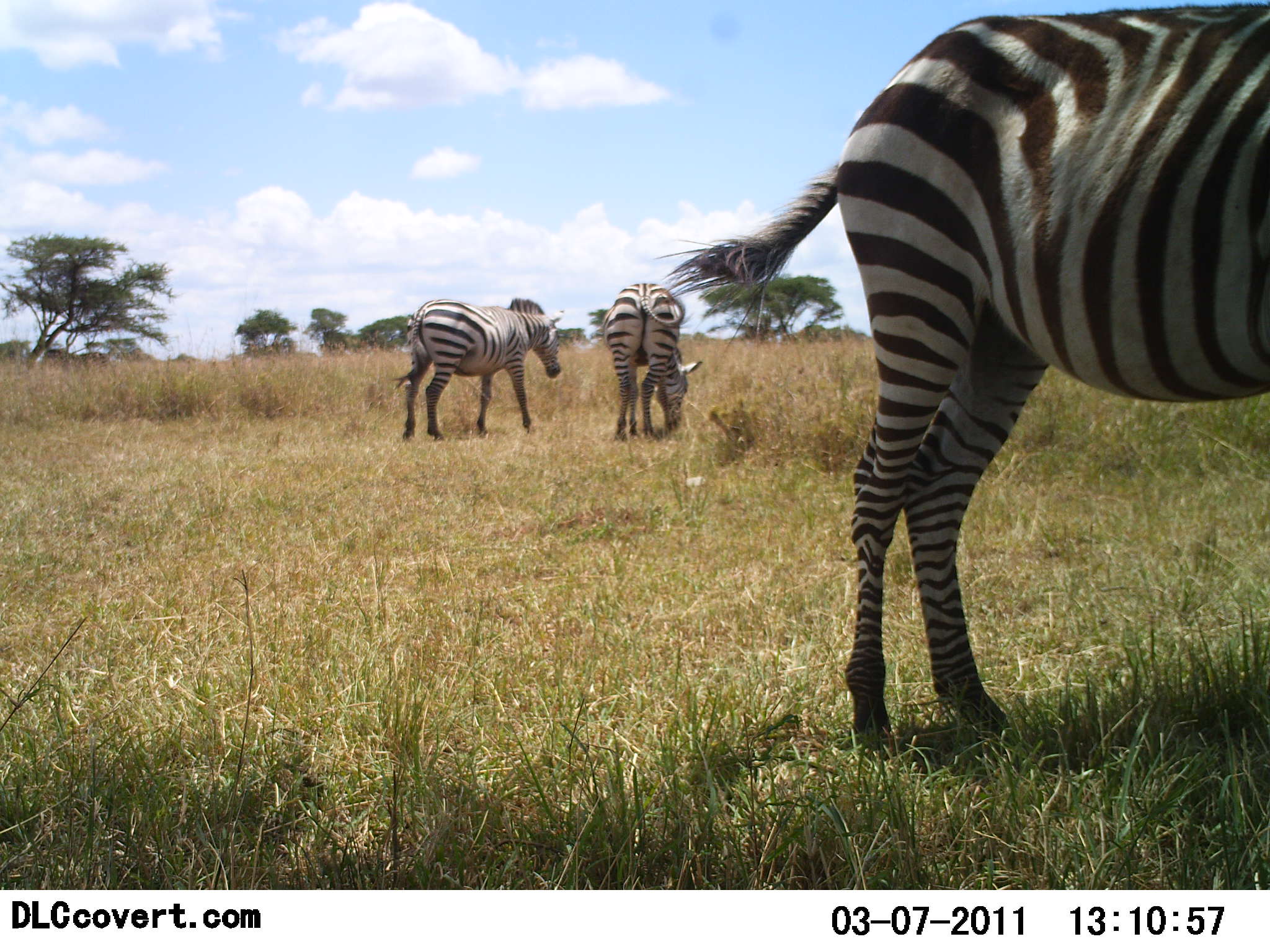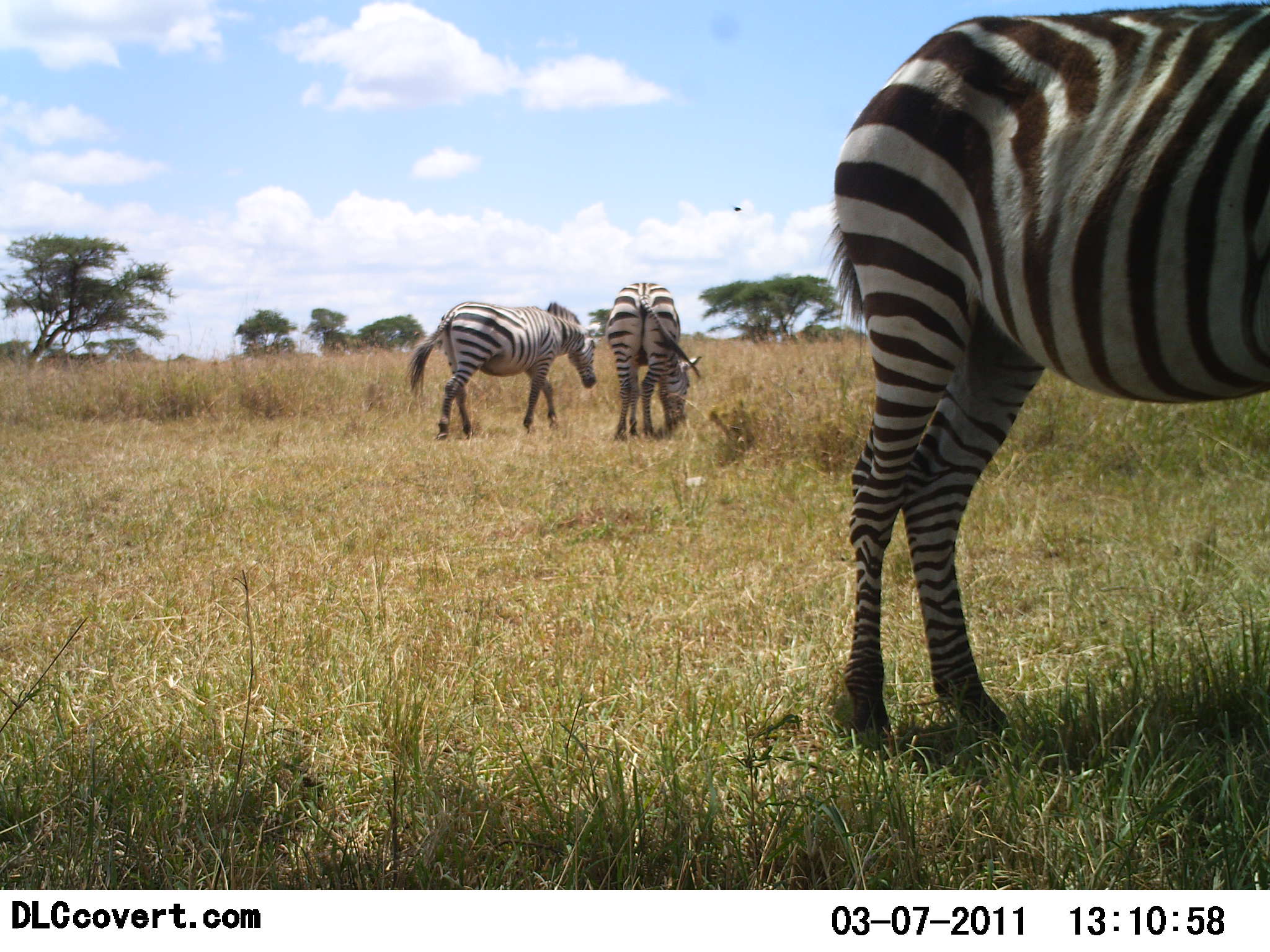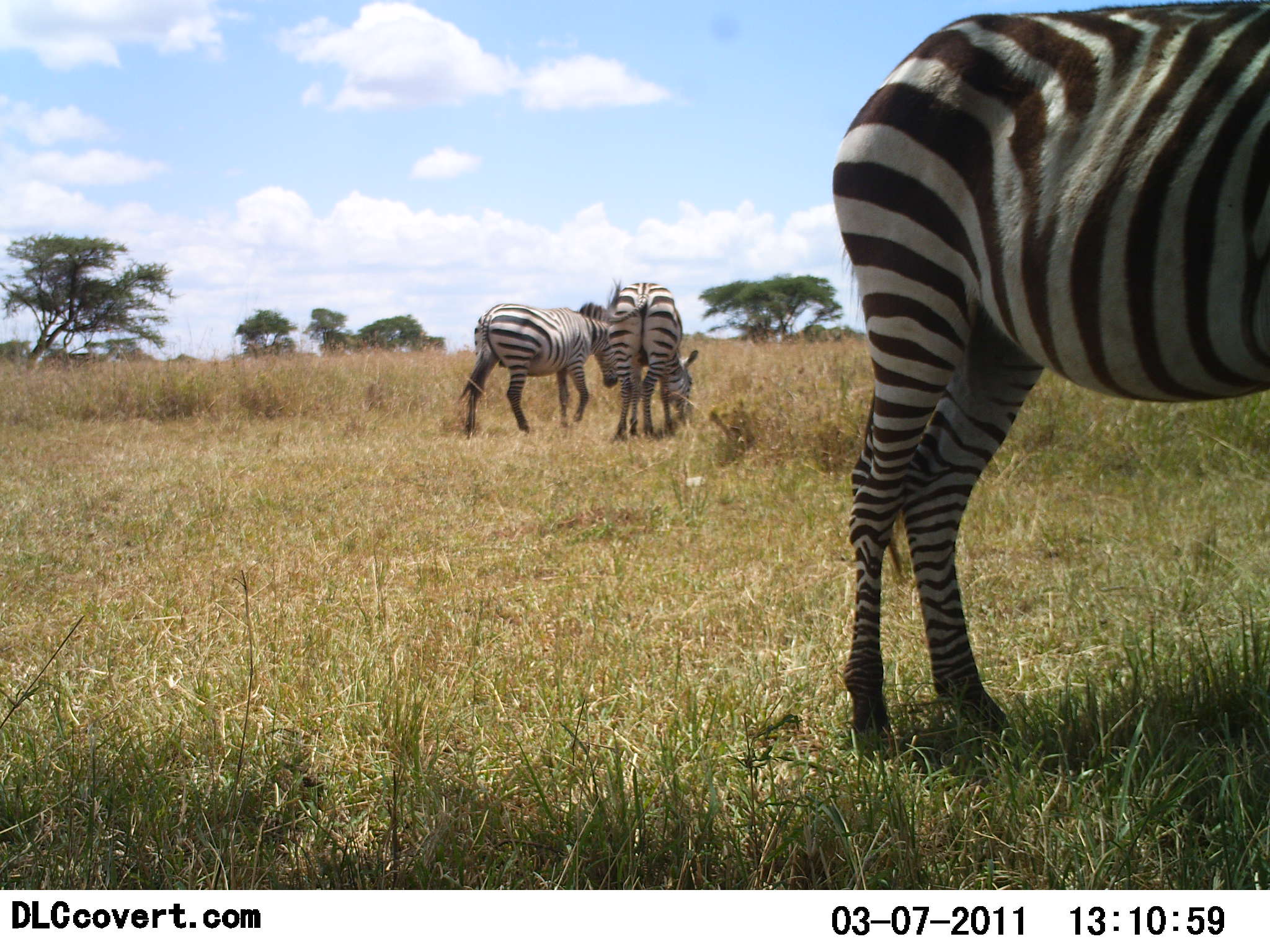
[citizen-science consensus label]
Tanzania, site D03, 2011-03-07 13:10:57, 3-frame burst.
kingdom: Animalia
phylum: Chordata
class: Mammalia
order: Perissodactyla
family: Equidae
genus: Equus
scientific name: Equus quagga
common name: plains zebra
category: zebra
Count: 3.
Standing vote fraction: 47%.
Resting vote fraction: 0%.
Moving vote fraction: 35%.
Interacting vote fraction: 0%.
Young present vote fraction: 0%.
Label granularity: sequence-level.